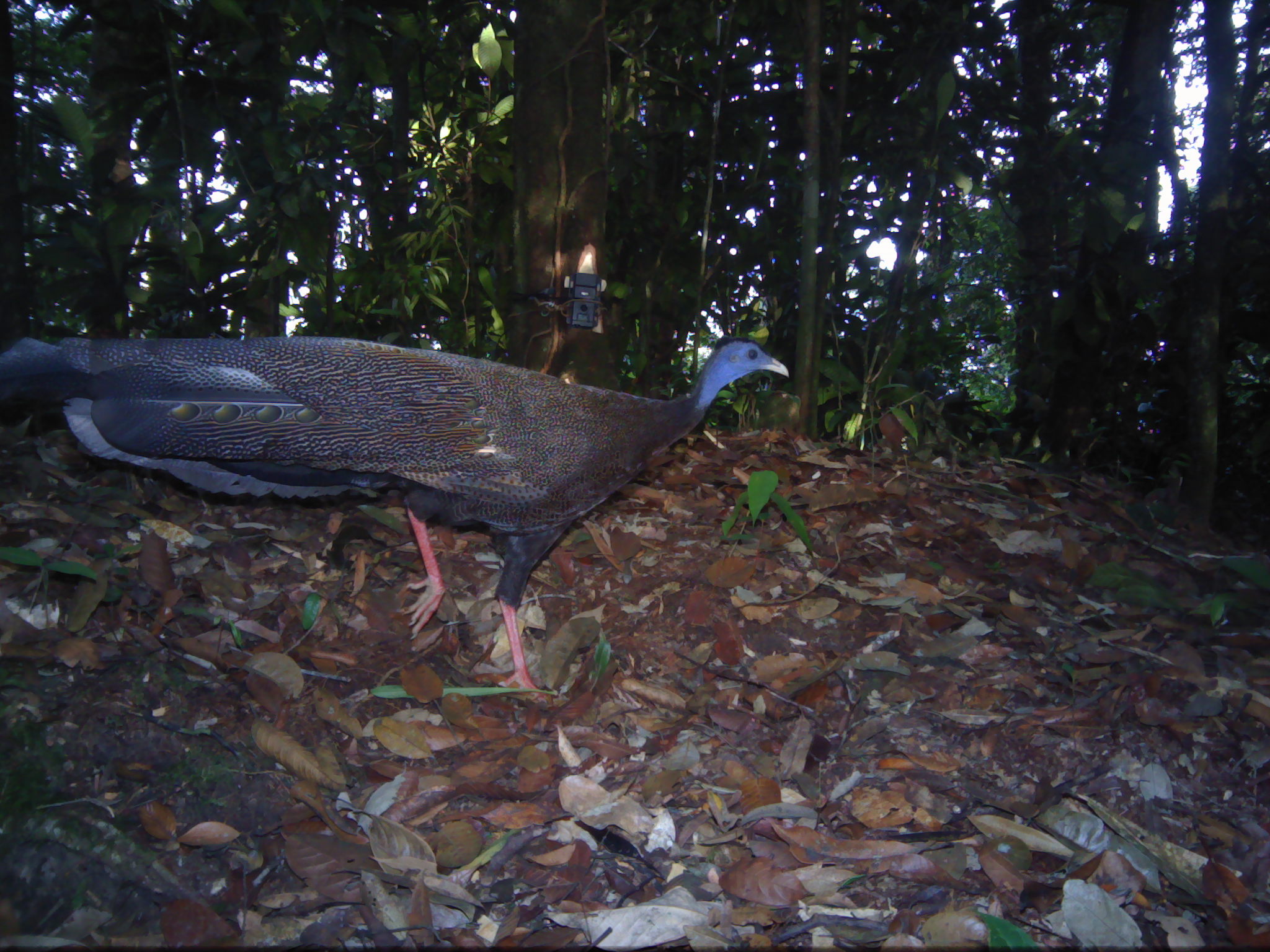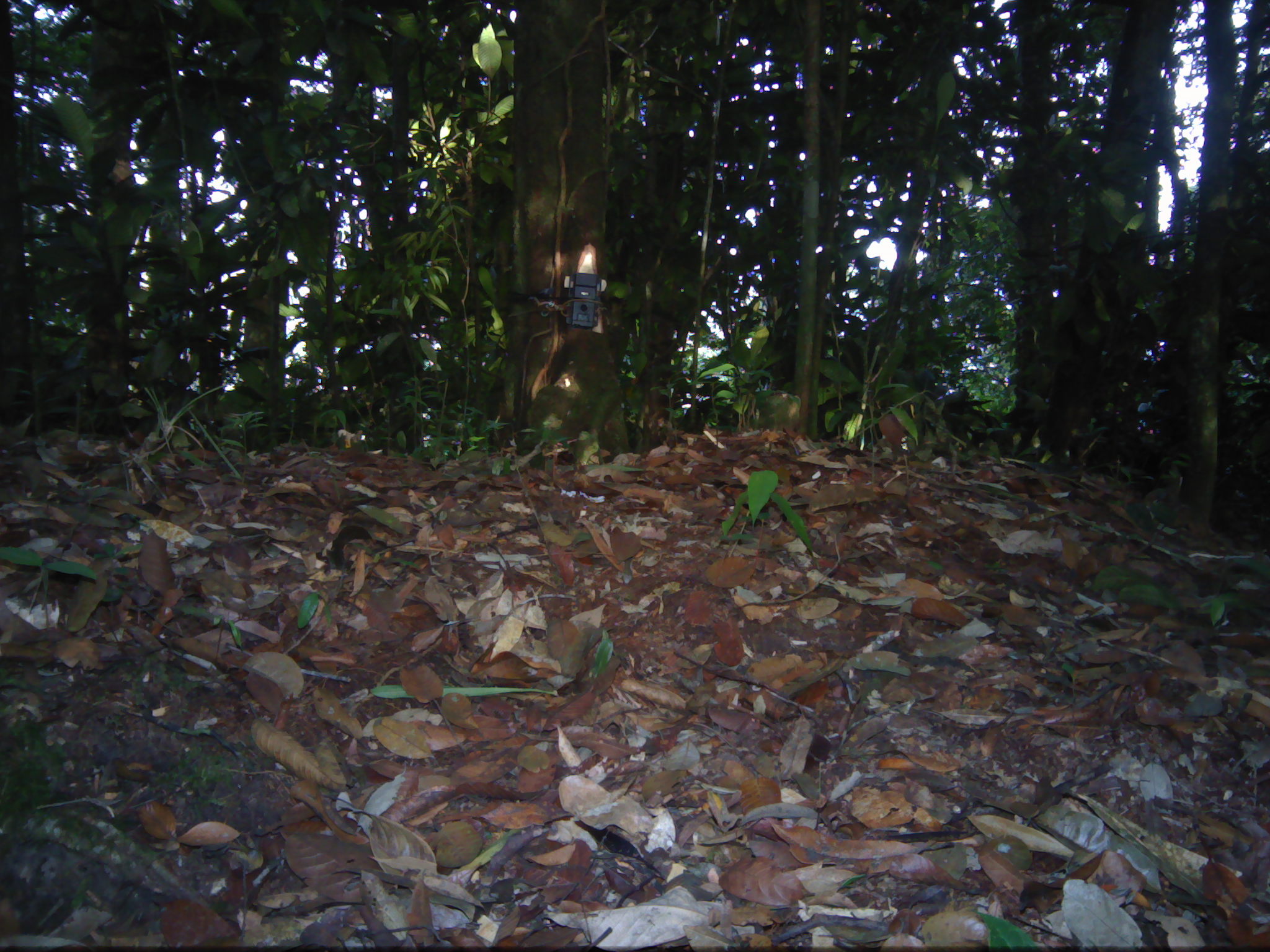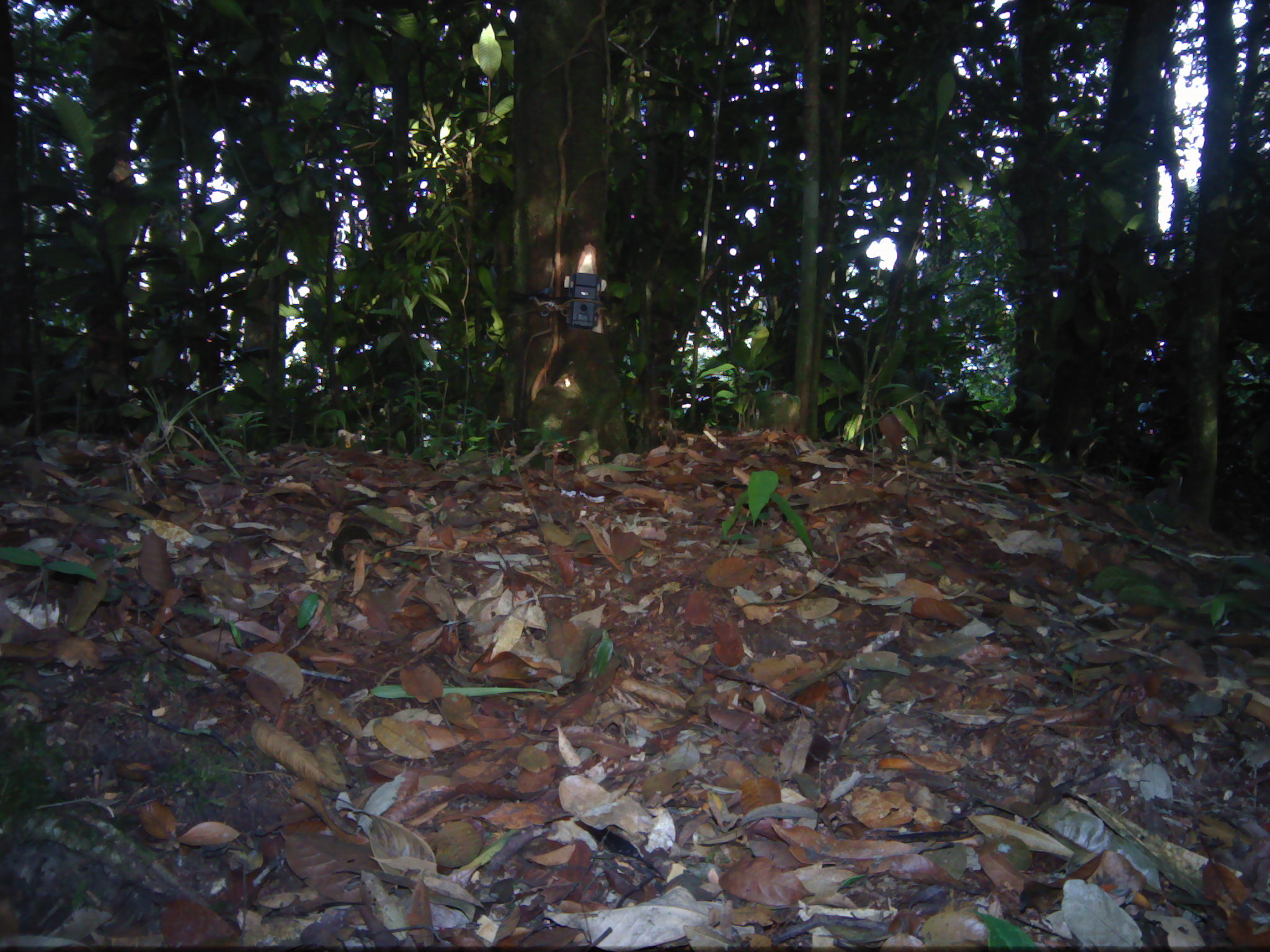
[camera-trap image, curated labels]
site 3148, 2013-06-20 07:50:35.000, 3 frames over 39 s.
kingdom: Animalia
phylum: Chordata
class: Aves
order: Galliformes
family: Phasianidae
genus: Argusianus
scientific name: Argusianus argus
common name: great argus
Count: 1.